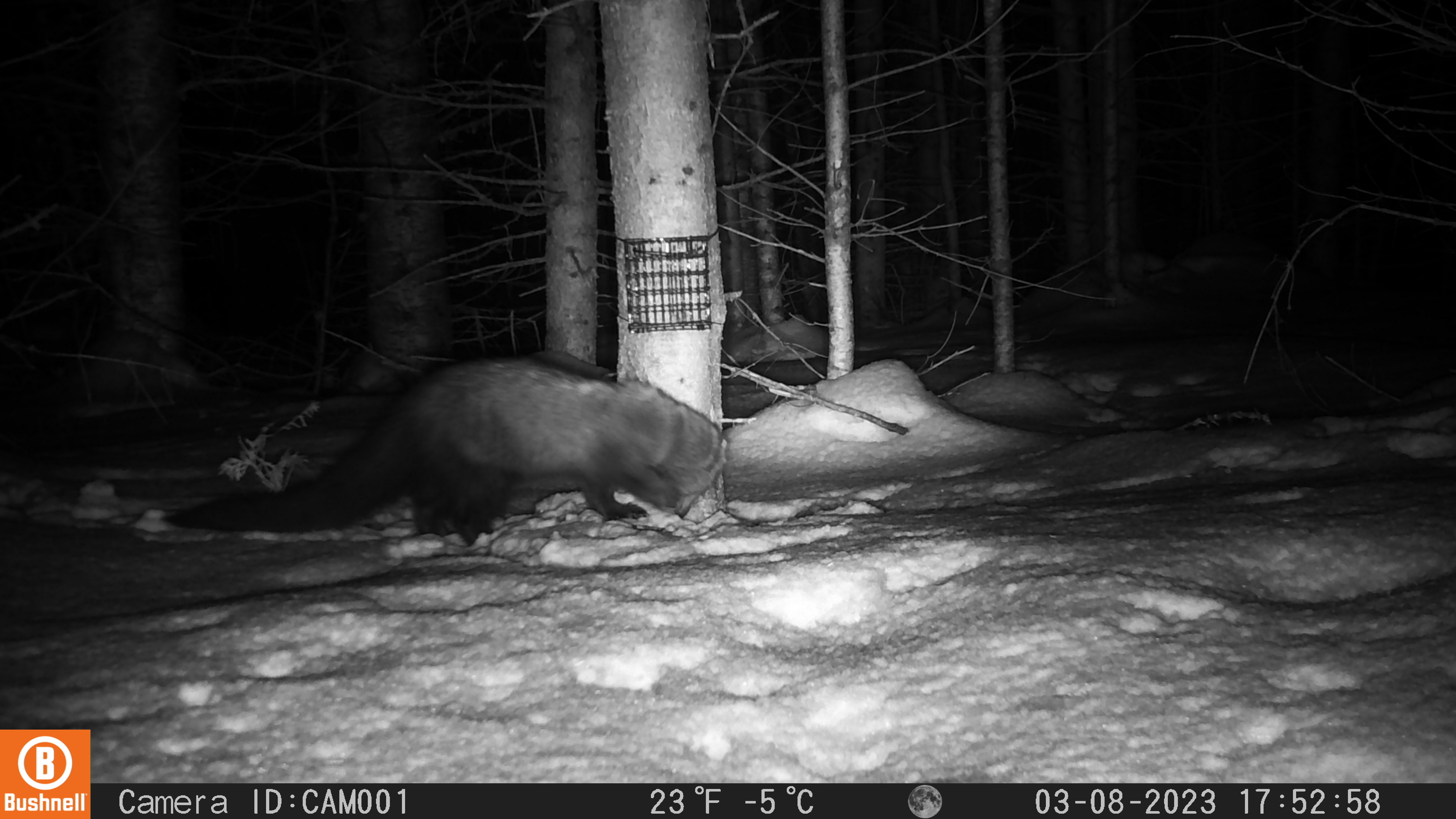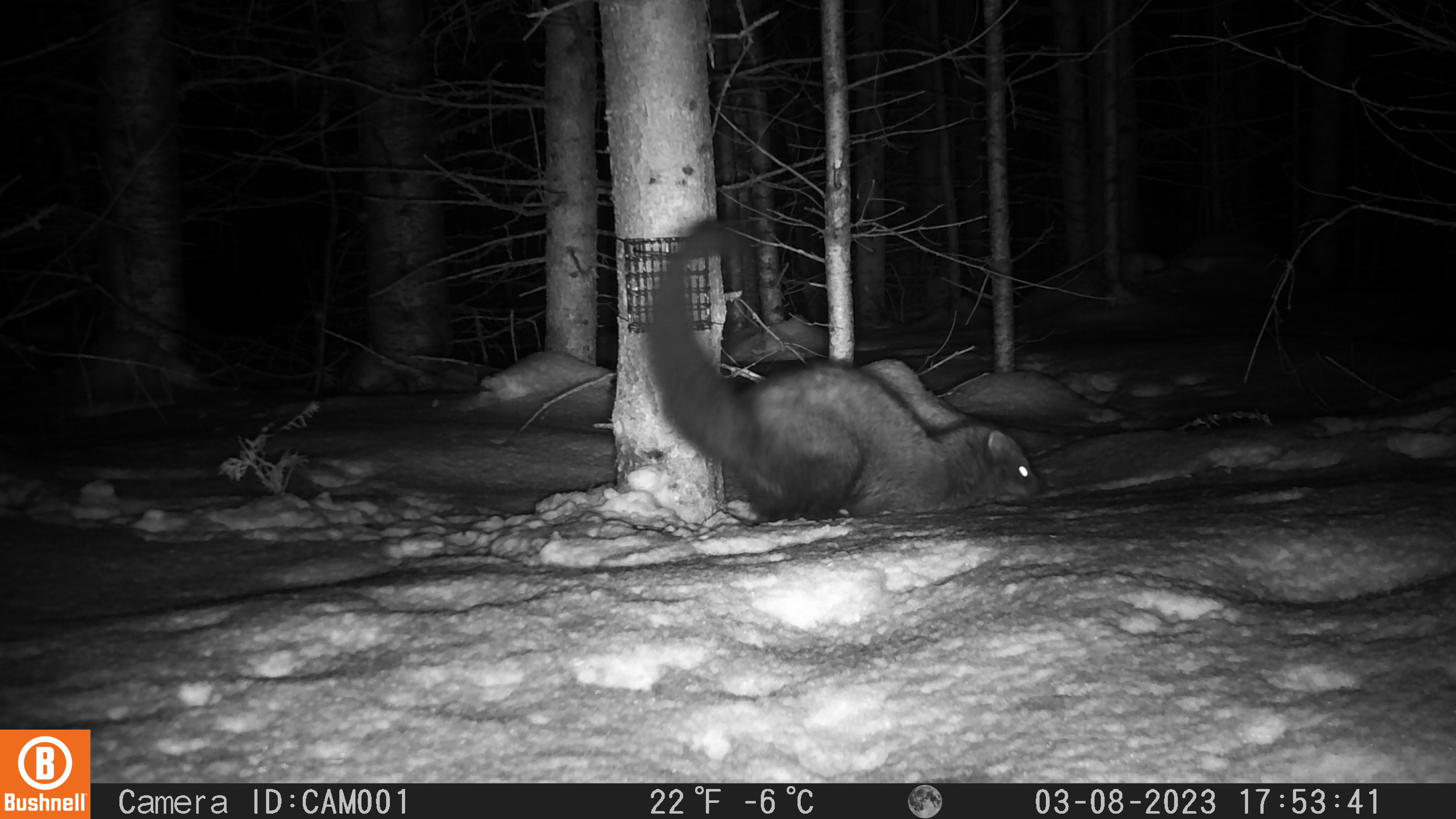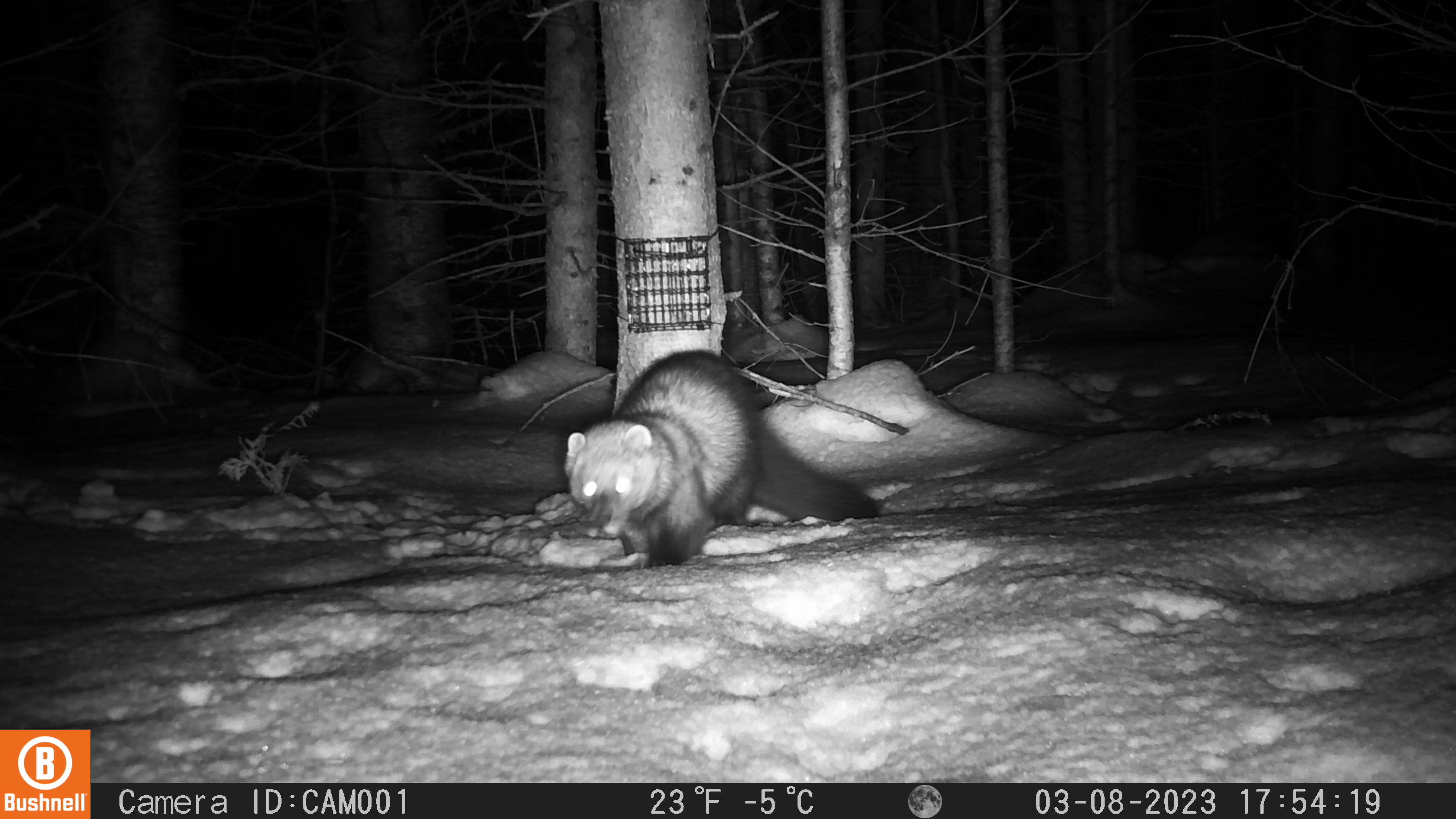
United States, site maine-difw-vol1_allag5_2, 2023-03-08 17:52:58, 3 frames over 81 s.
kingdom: Animalia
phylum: Chordata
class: Mammalia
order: Carnivora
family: Mustelidae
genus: Pekania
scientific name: Pekania pennanti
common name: fisher